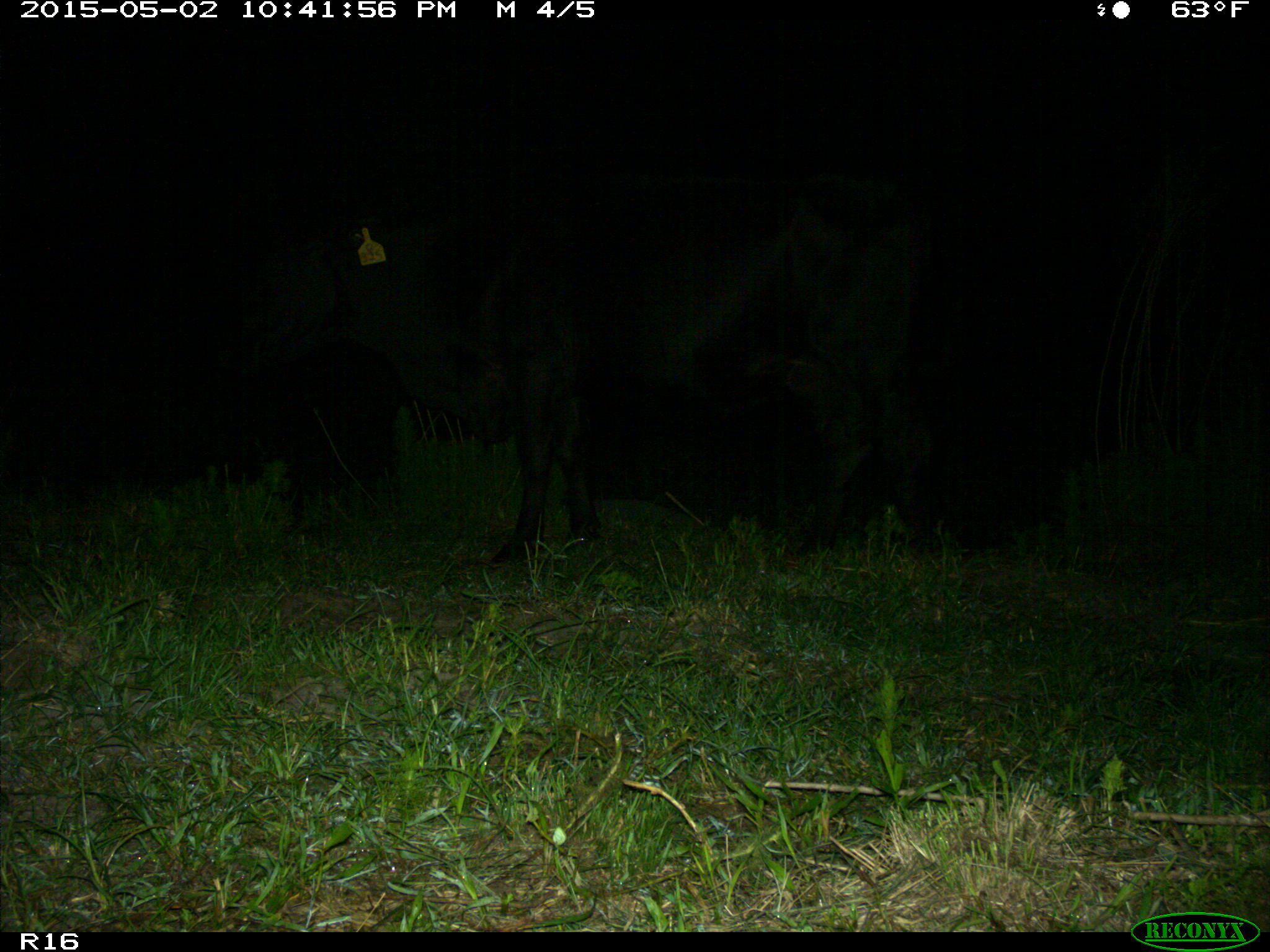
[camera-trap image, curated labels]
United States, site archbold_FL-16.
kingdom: Animalia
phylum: Chordata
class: Mammalia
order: Artiodactyla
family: Bovidae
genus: Bos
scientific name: Bos taurus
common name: domestic cow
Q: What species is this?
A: Bos taurus (domestic cow).